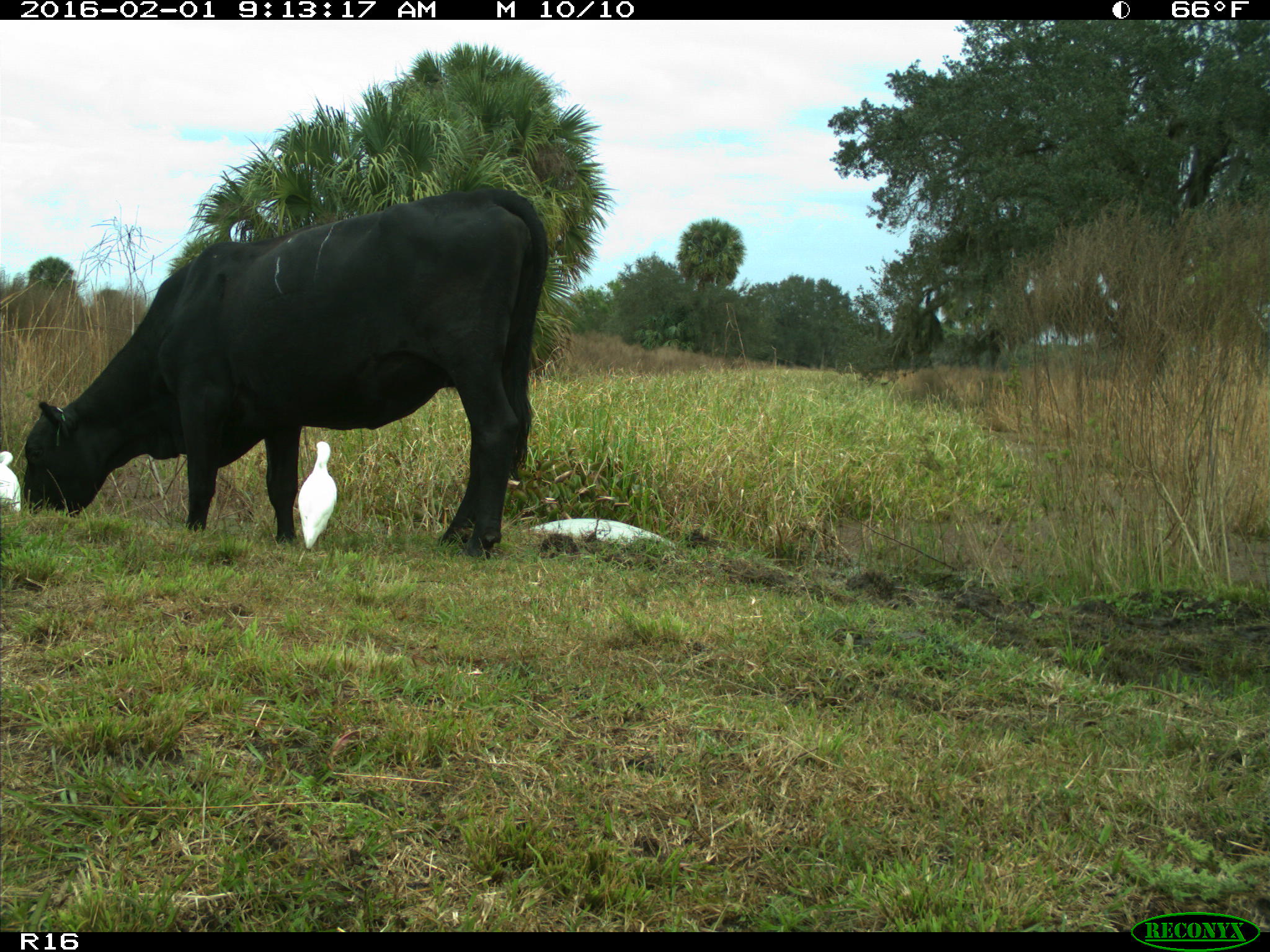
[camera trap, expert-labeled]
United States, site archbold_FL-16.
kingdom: Animalia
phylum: Chordata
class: Mammalia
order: Artiodactyla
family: Bovidae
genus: Bos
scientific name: Bos taurus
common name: domestic cow